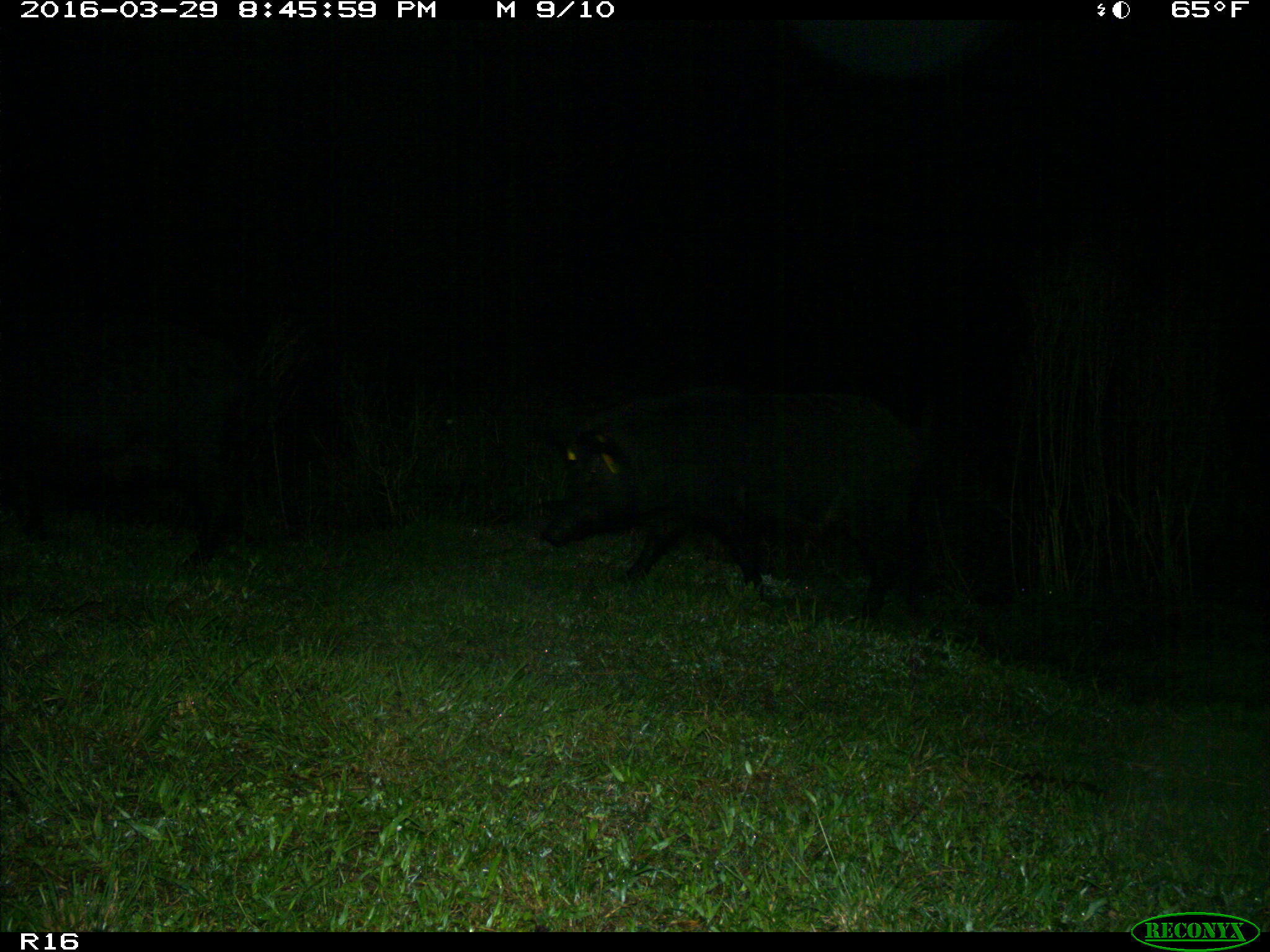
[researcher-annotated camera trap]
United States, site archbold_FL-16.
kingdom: Animalia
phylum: Chordata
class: Mammalia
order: Artiodactyla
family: Suidae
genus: Sus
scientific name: Sus scrofa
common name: wild boar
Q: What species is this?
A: Sus scrofa (wild boar).